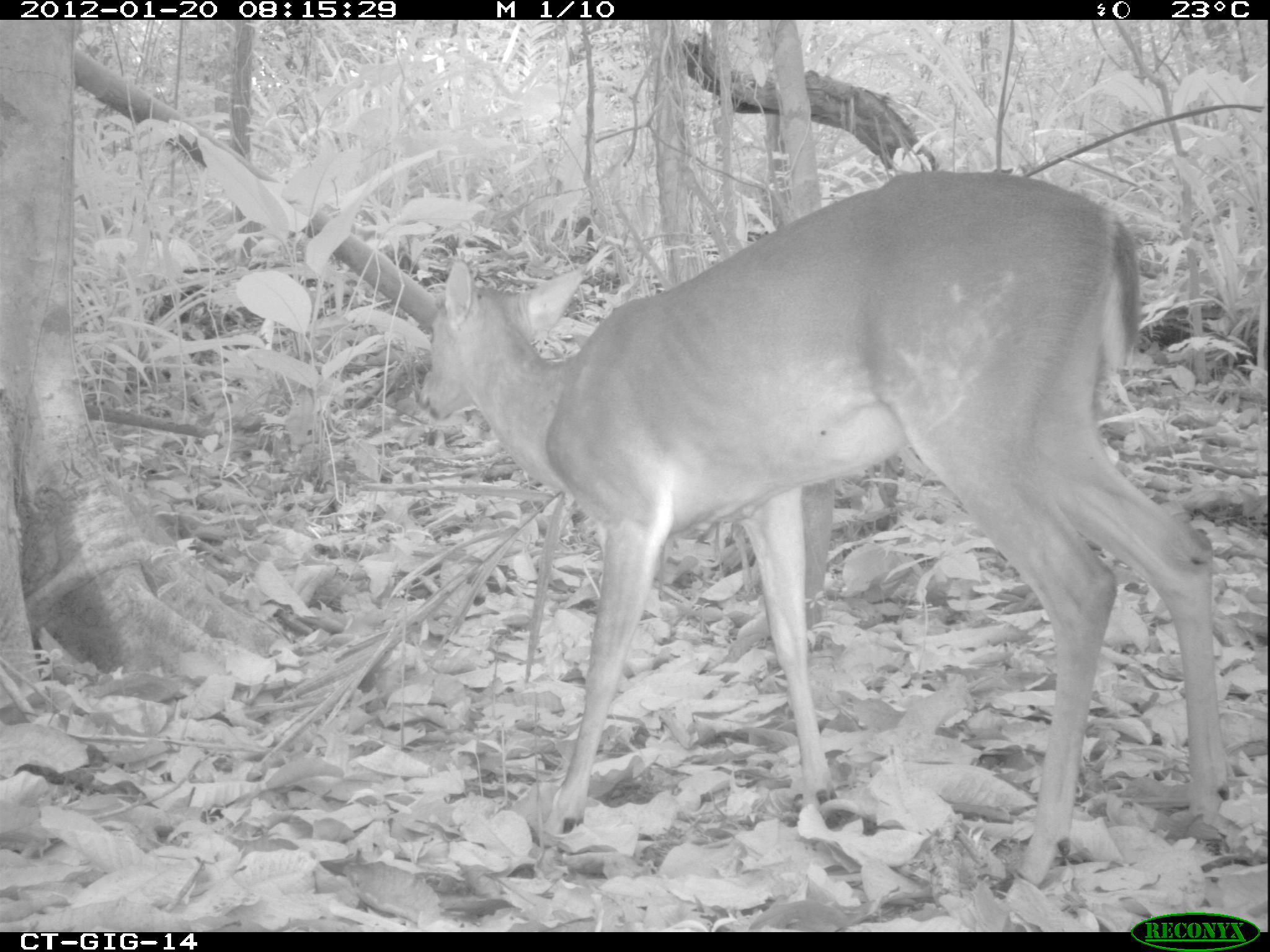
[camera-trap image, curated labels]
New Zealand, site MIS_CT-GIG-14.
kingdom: Animalia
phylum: Chordata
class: Mammalia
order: Artiodactyla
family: Cervidae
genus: Odocoileus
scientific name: Odocoileus virginianus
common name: white-tailed deer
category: white tailed deer